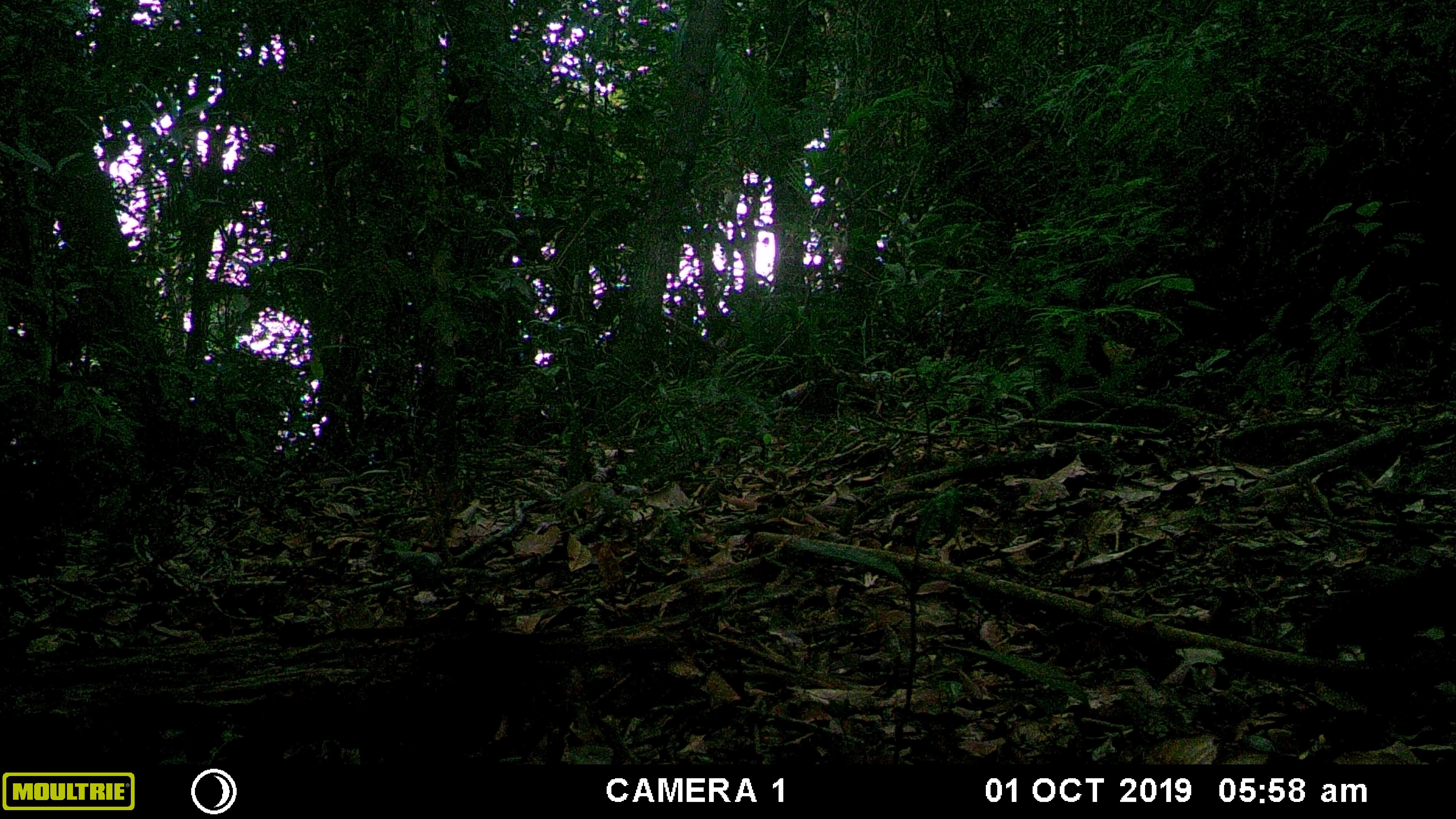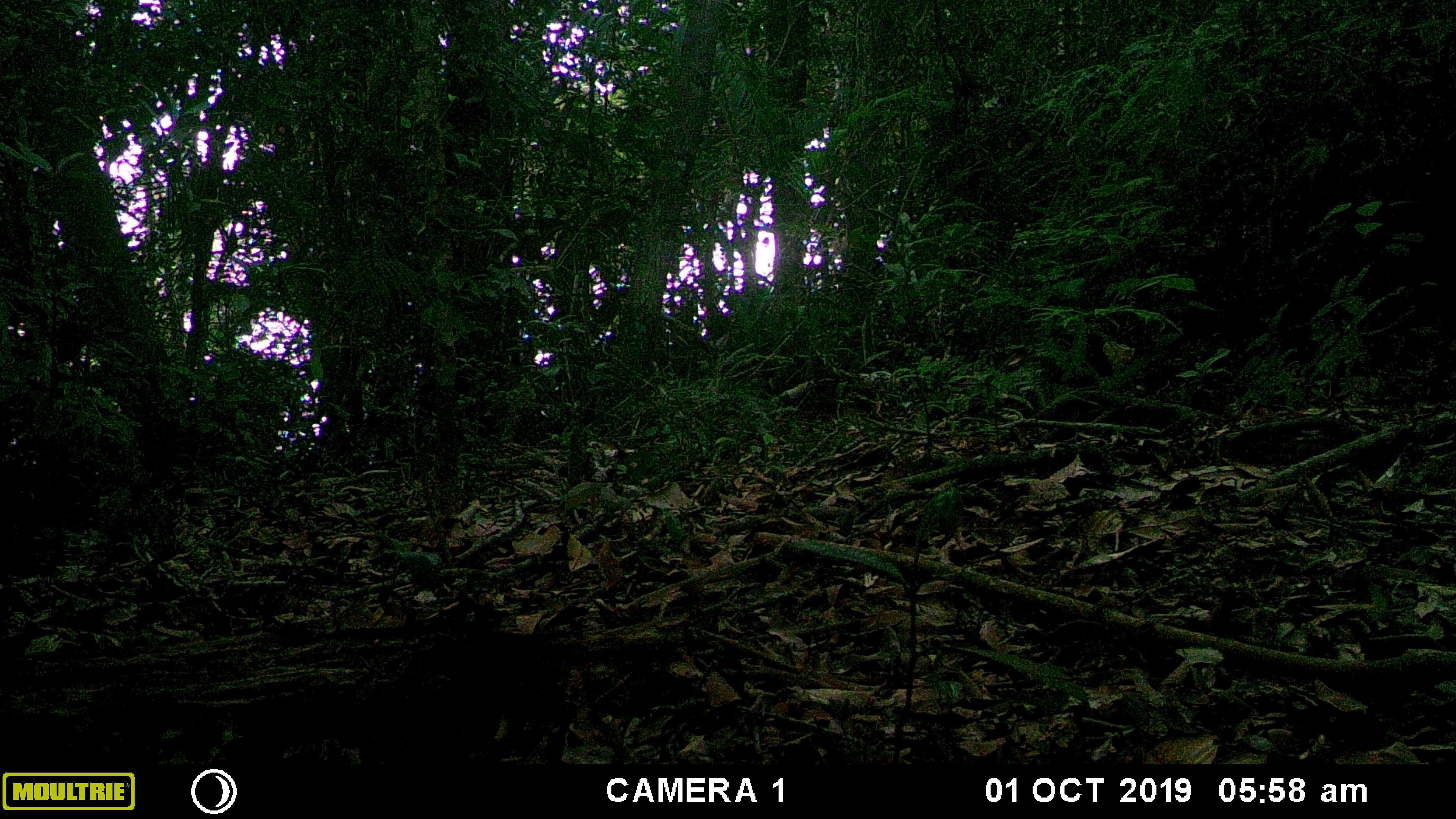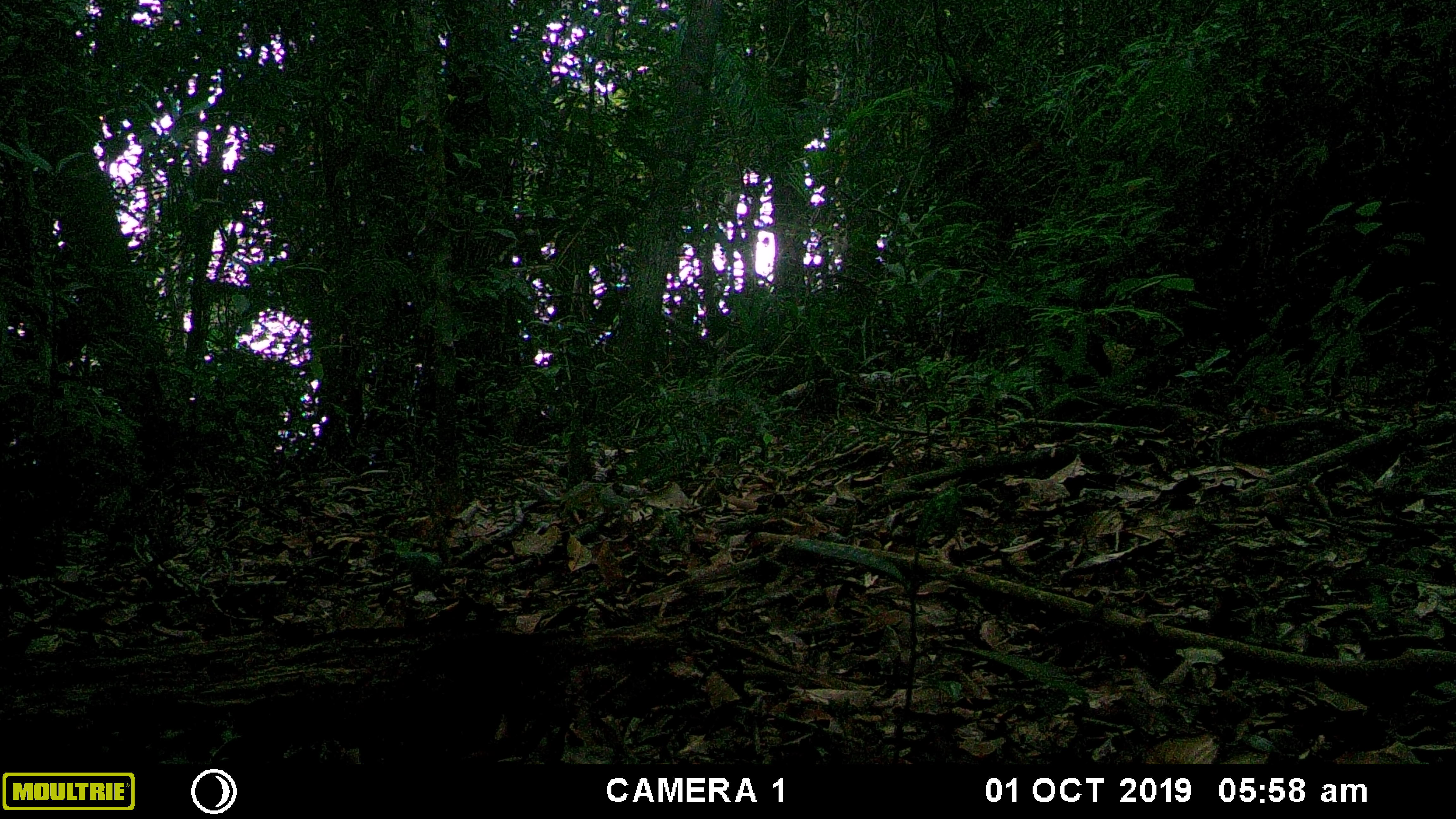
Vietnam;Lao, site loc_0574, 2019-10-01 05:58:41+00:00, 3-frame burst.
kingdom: Animalia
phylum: Chordata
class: Mammalia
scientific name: Mammalia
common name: mammal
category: unidentified small mammal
Unidentified small mammal (mammal) (Mammalia). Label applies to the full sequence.